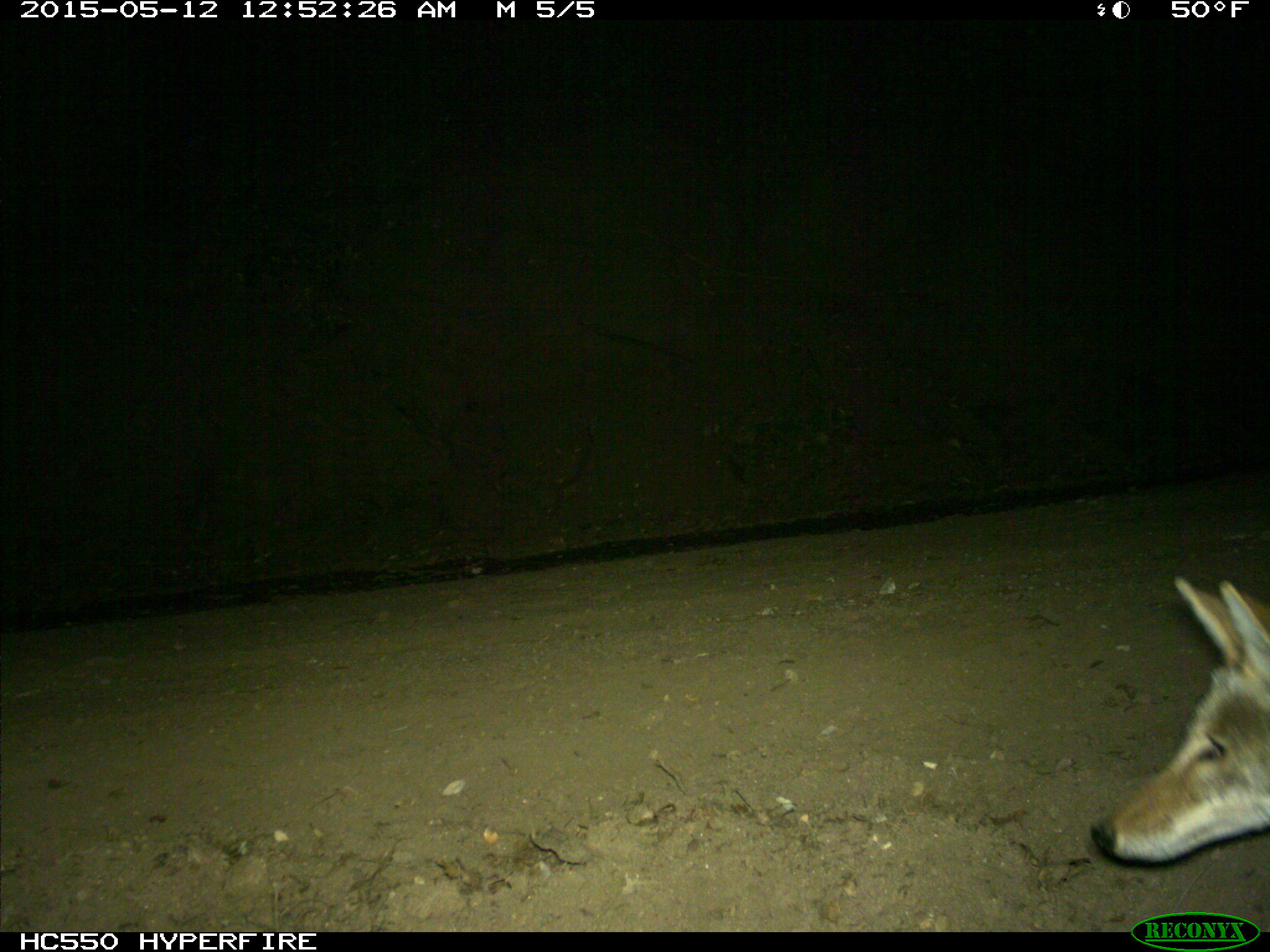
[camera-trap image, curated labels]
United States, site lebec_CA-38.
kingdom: Animalia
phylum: Chordata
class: Mammalia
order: Carnivora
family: Canidae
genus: Canis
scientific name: Canis latrans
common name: coyote